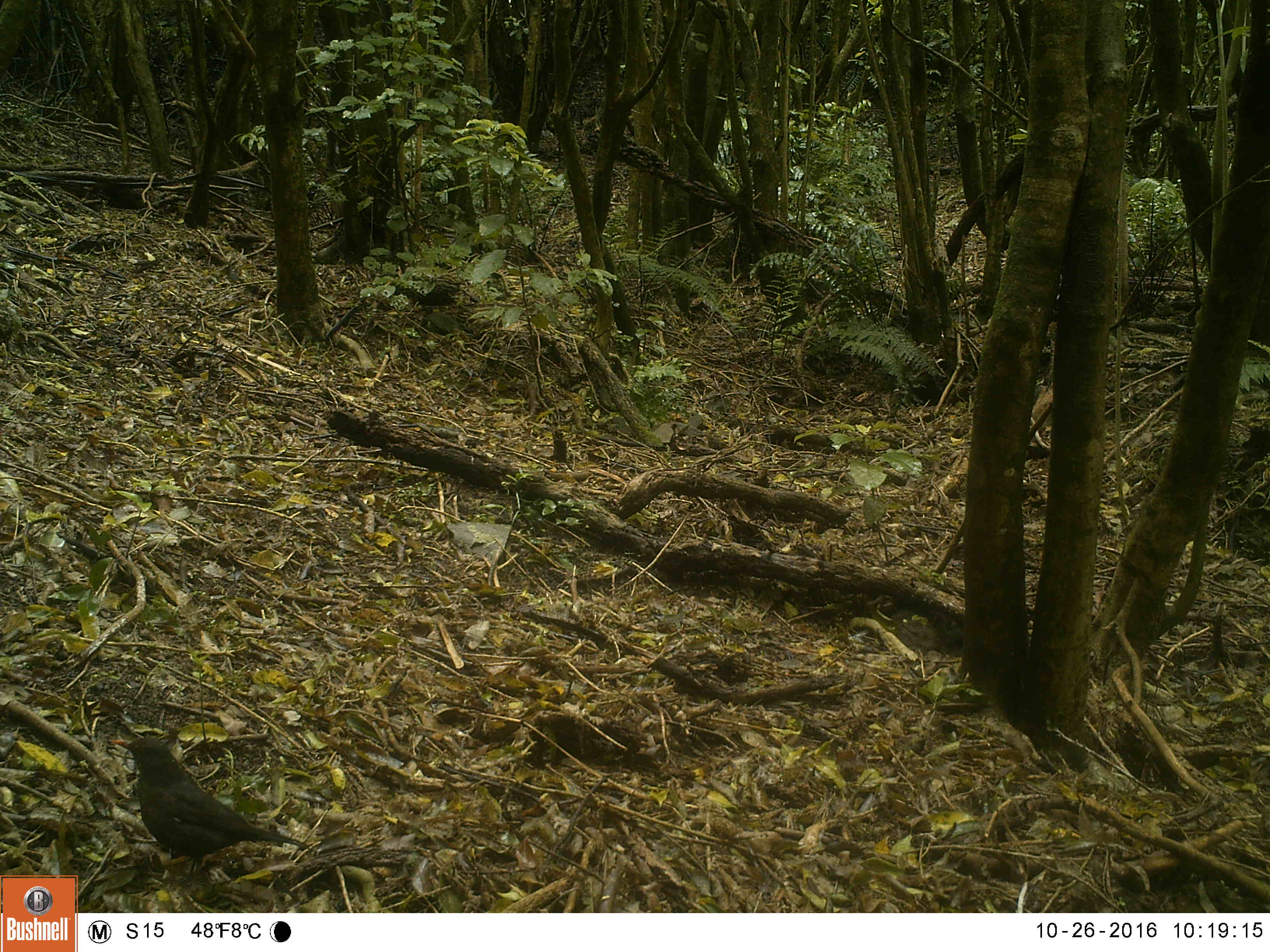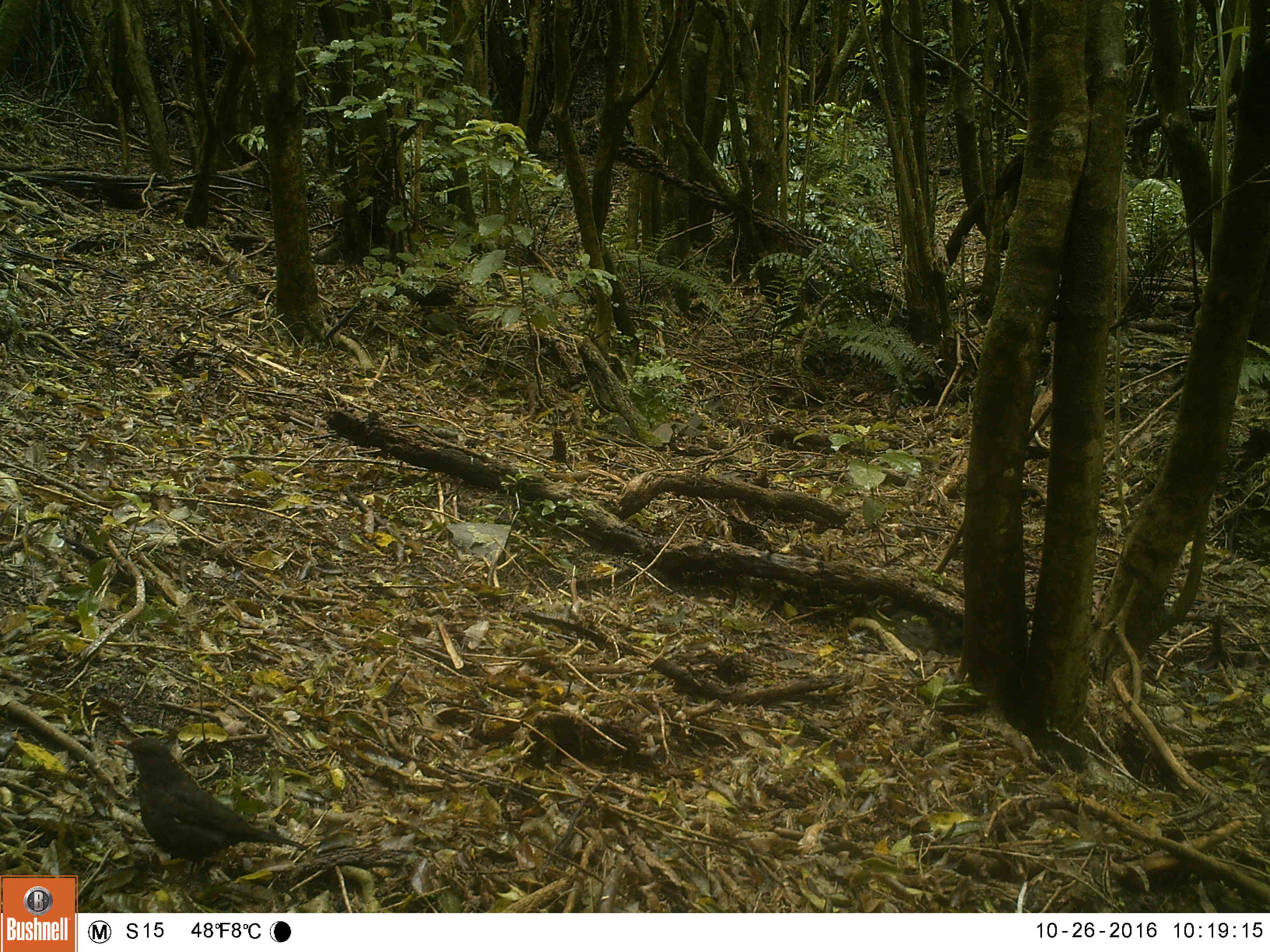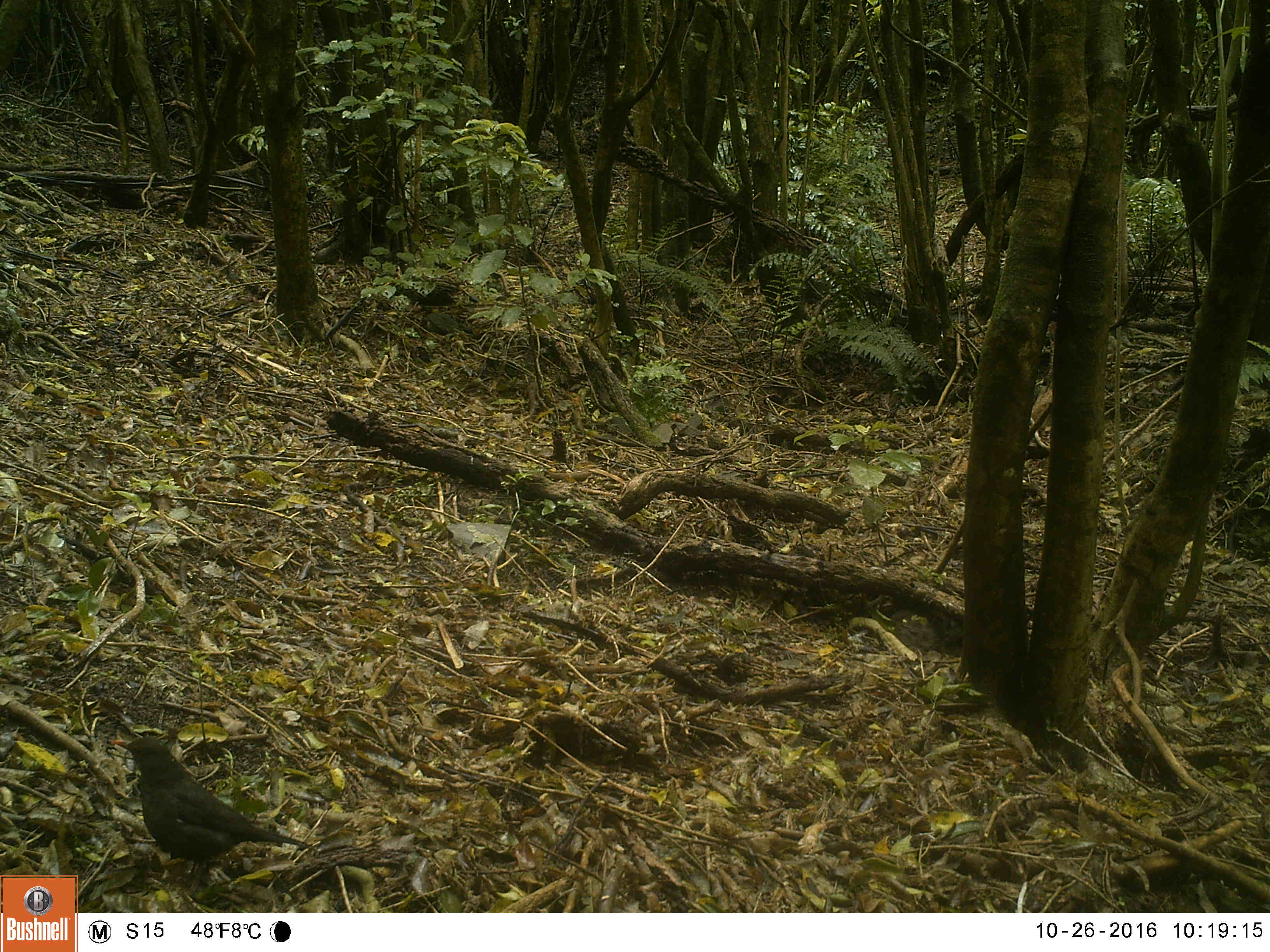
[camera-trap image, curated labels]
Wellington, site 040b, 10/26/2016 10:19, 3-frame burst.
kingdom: Animalia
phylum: Chordata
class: Aves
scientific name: Aves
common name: bird